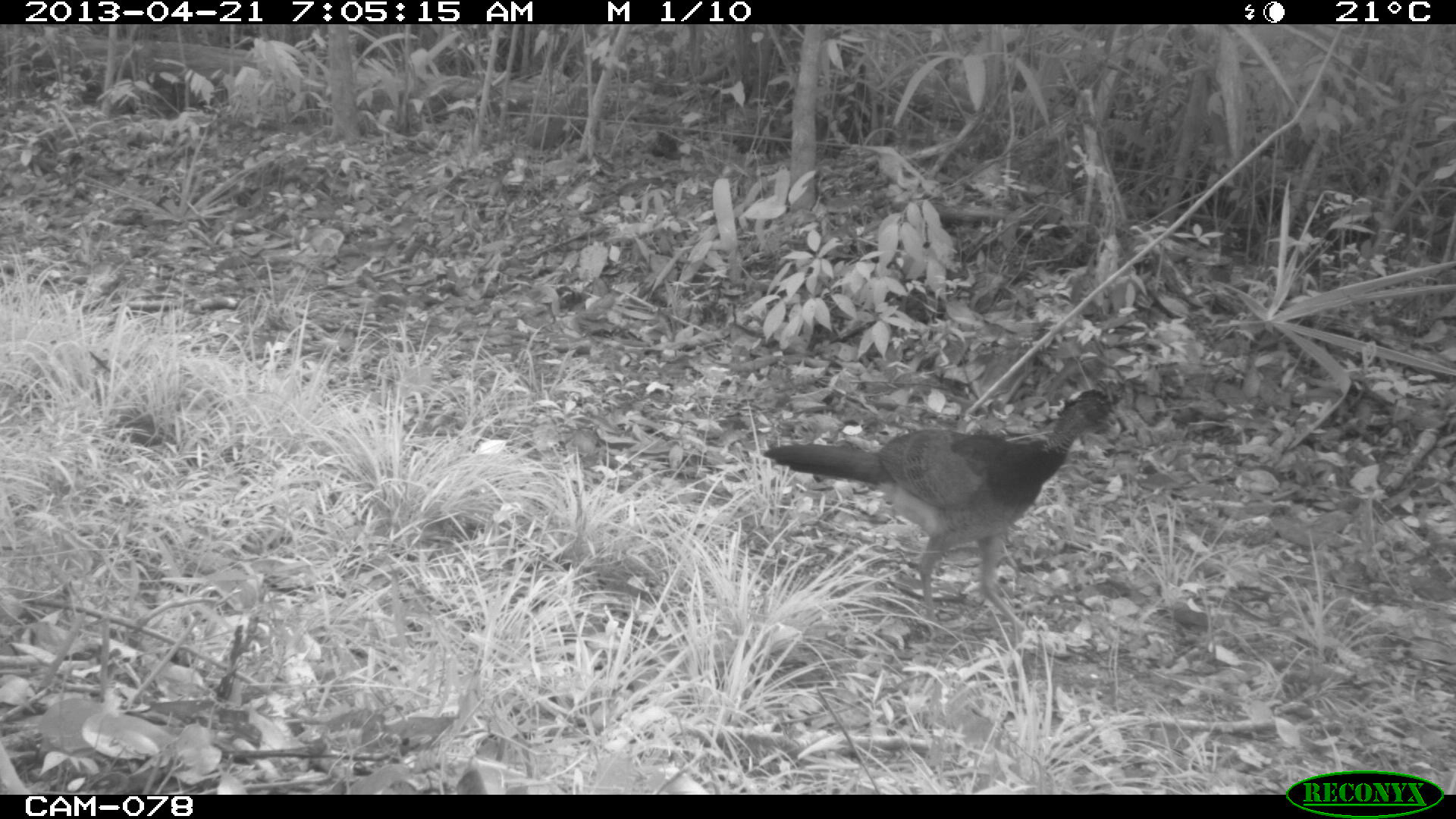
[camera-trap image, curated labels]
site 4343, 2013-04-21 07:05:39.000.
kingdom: Animalia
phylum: Chordata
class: Aves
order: Galliformes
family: Cracidae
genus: Crax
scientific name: Crax rubra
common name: great curassow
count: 1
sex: female